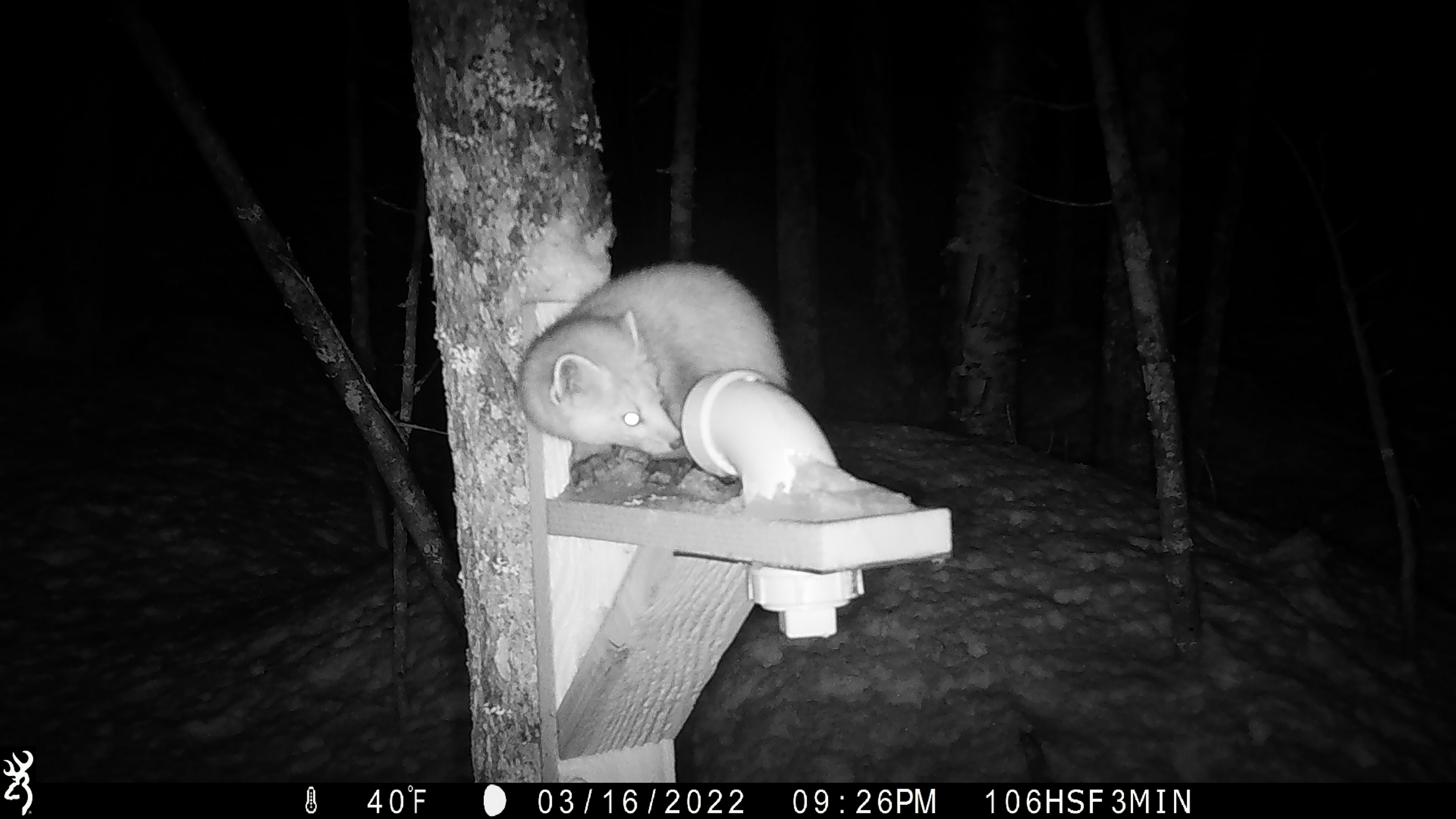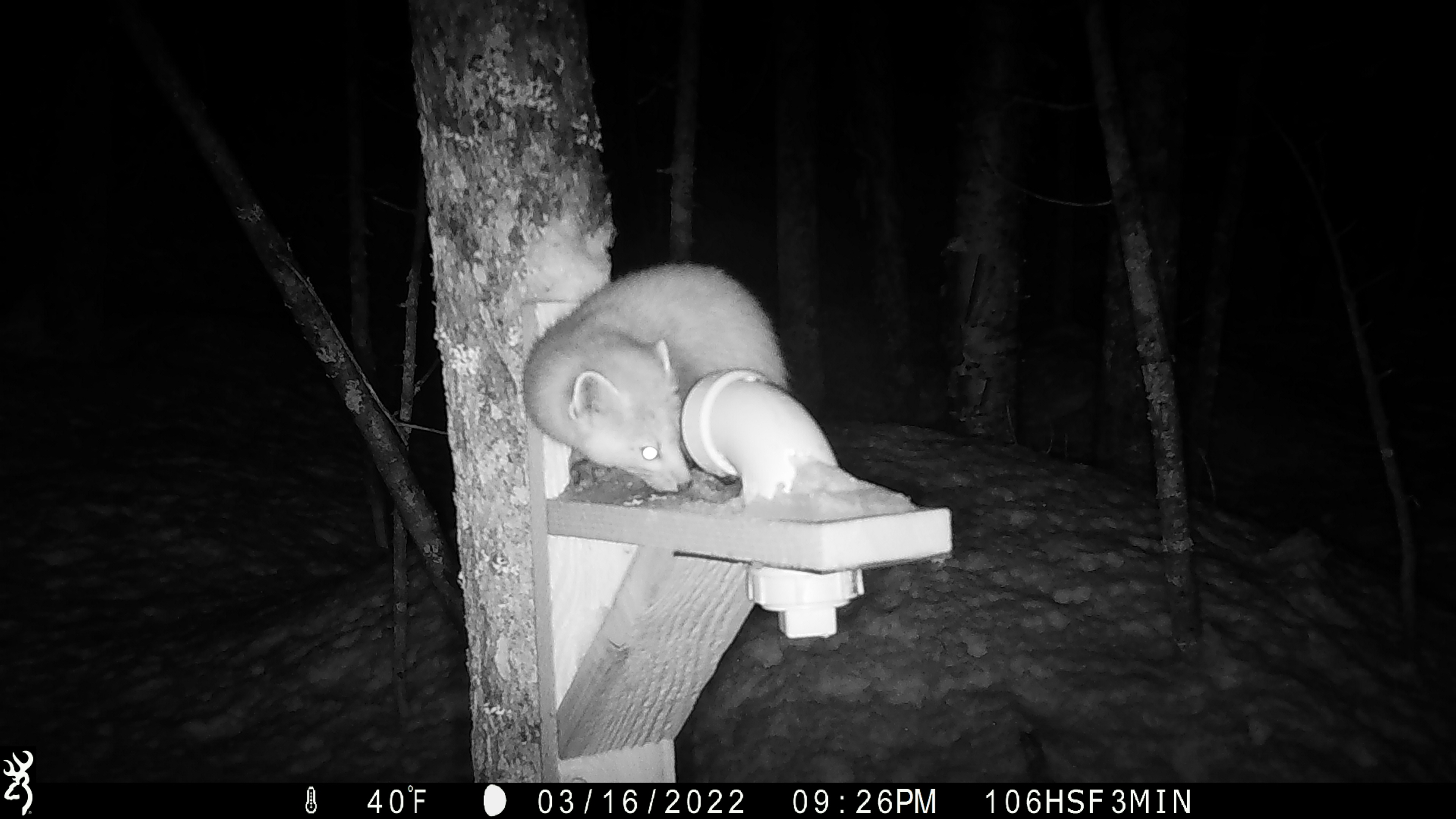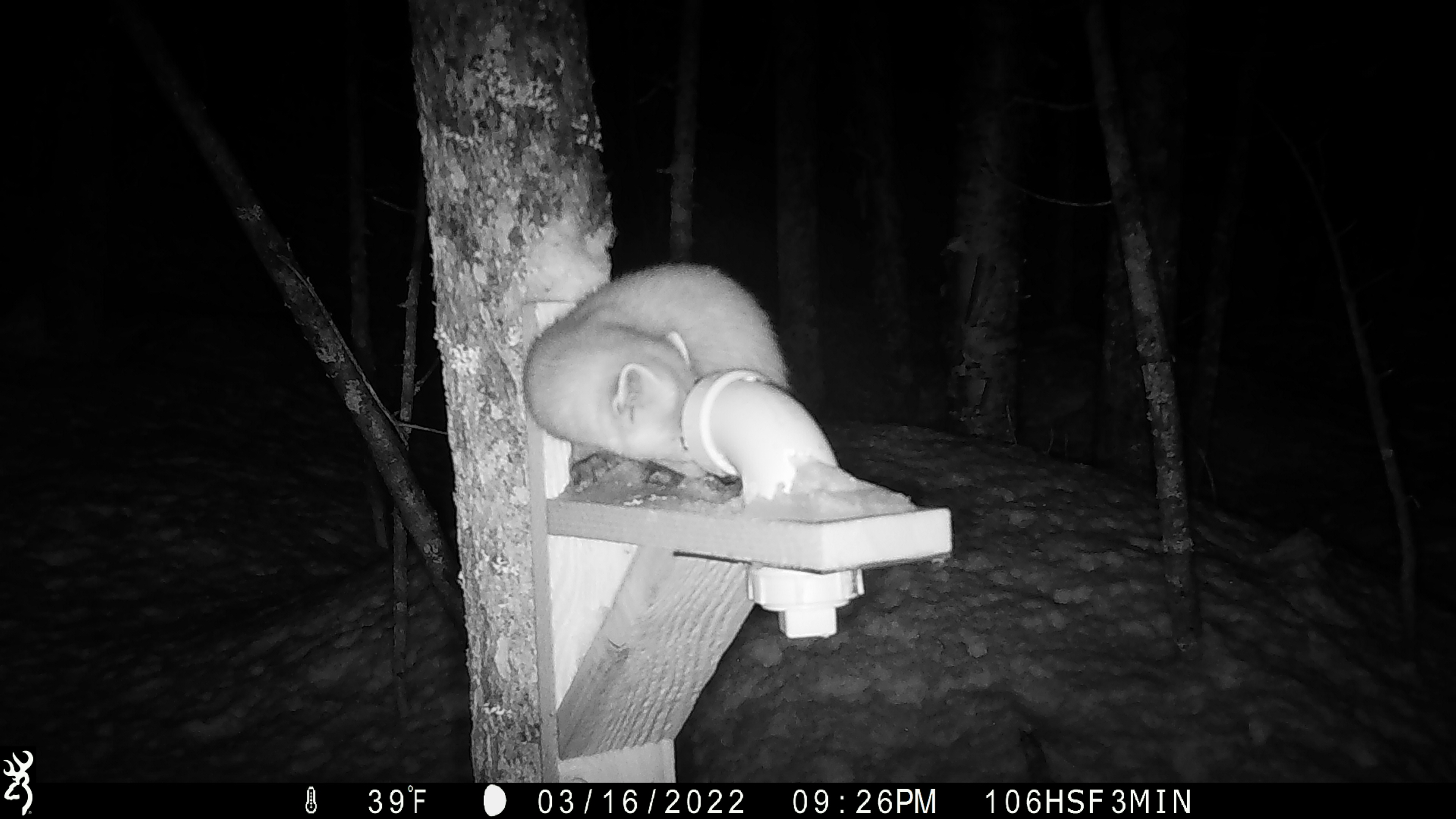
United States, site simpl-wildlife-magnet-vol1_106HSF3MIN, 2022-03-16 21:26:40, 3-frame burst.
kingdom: Animalia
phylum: Chordata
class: Mammalia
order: Carnivora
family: Mustelidae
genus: Martes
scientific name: Martes americana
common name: american marten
American marten (Martes americana).